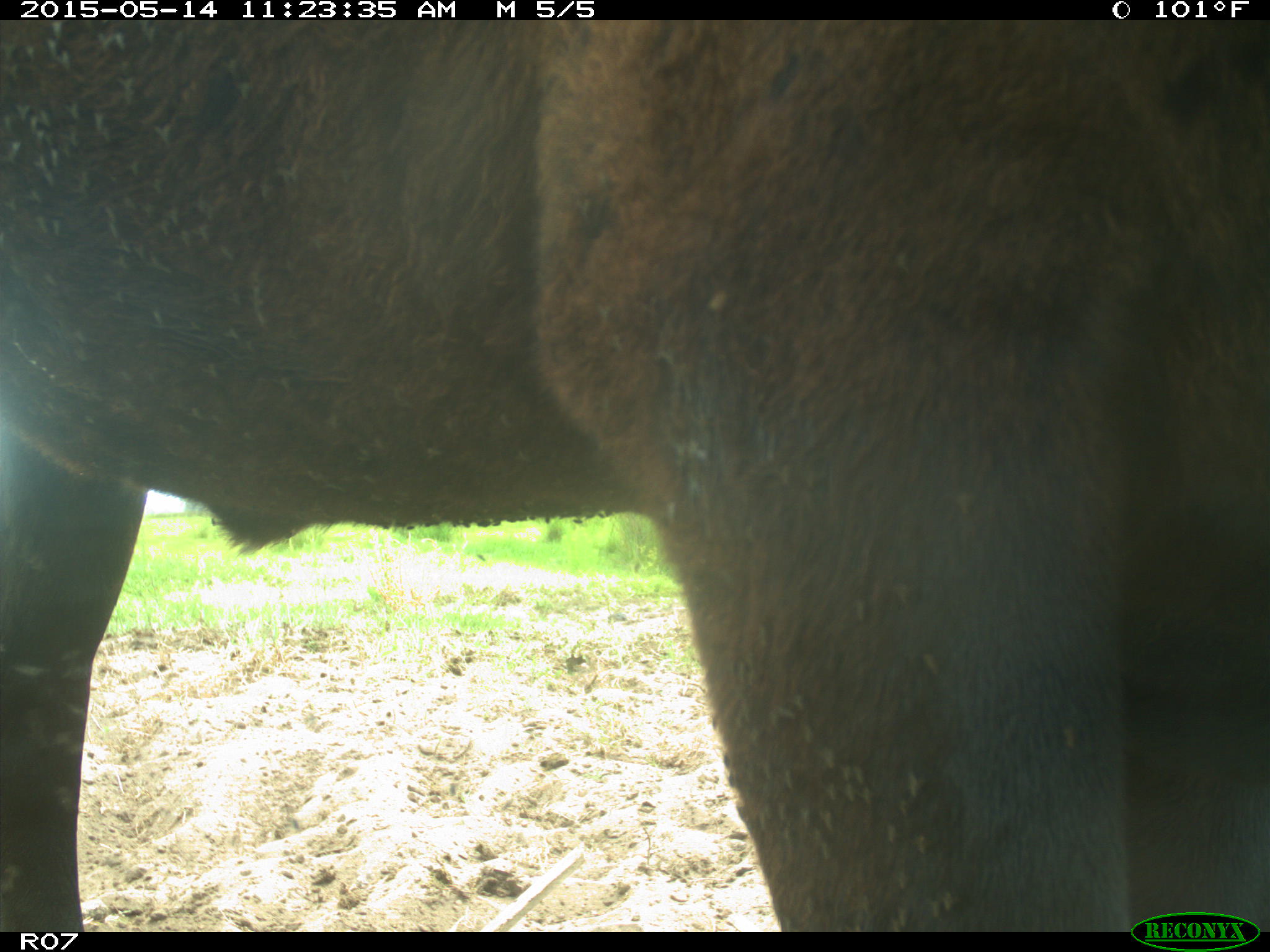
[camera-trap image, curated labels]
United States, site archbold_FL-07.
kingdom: Animalia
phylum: Chordata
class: Mammalia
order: Artiodactyla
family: Bovidae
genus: Bos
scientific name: Bos taurus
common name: domestic cow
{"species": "Bos taurus (domestic cow)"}